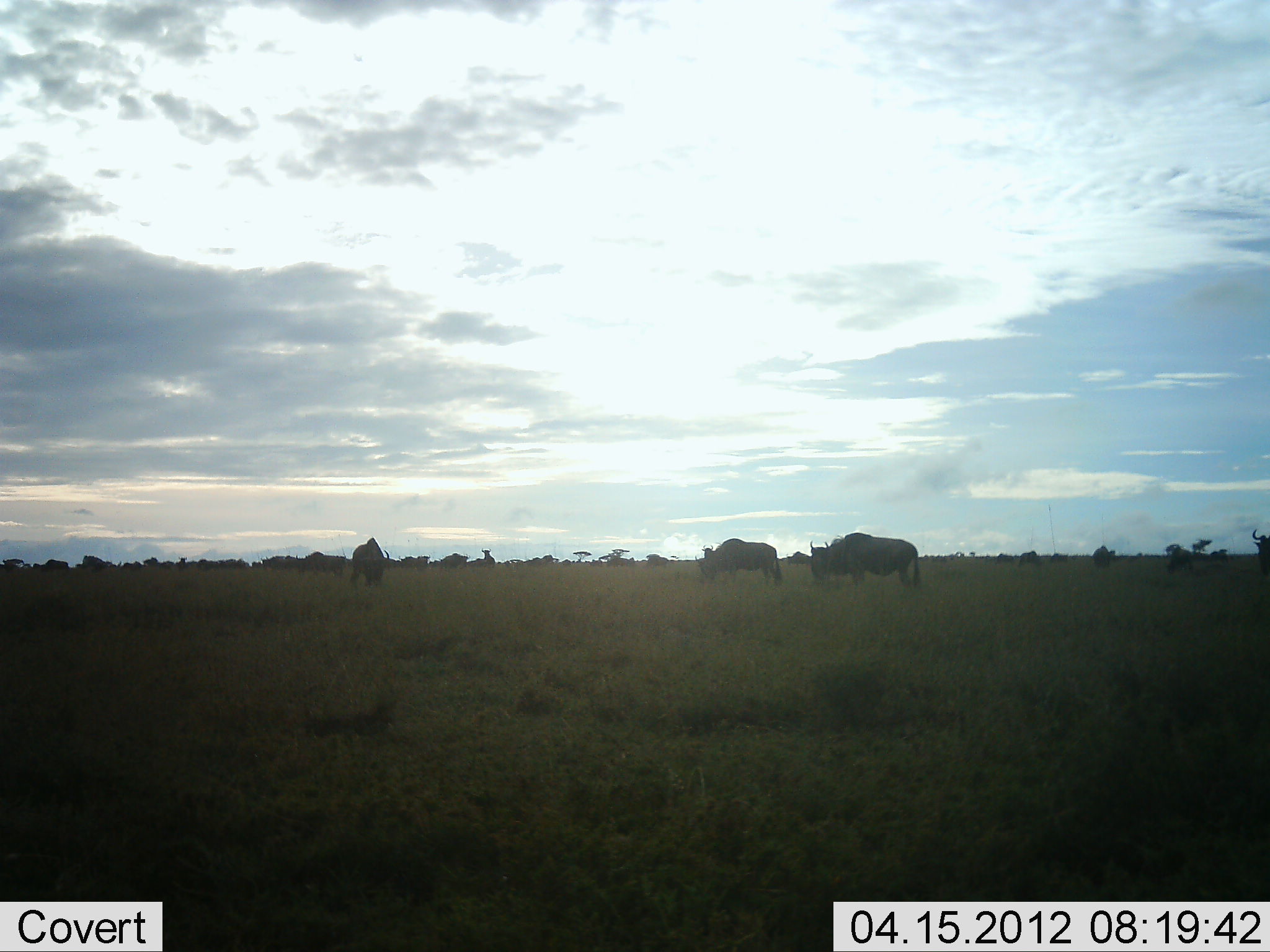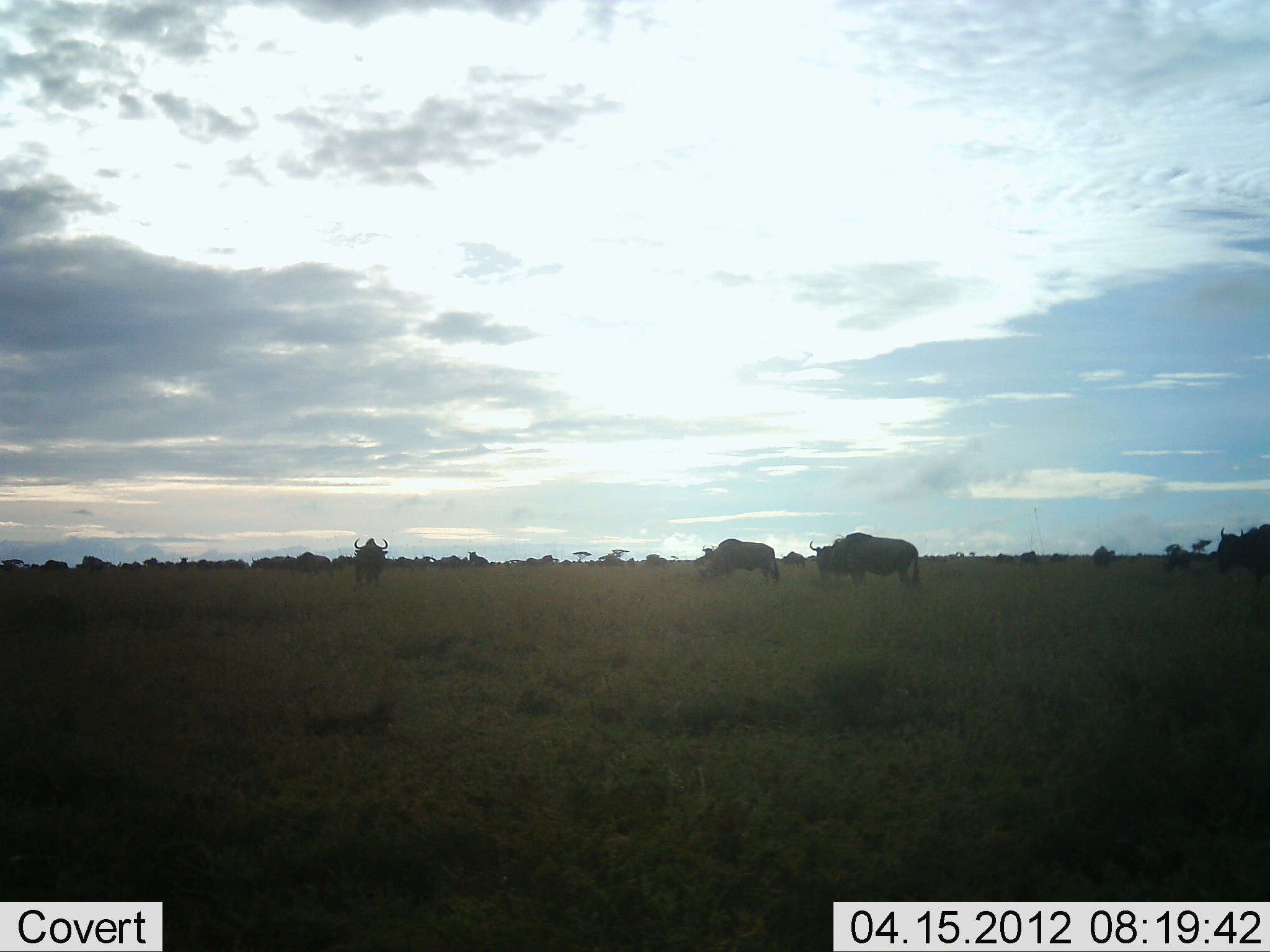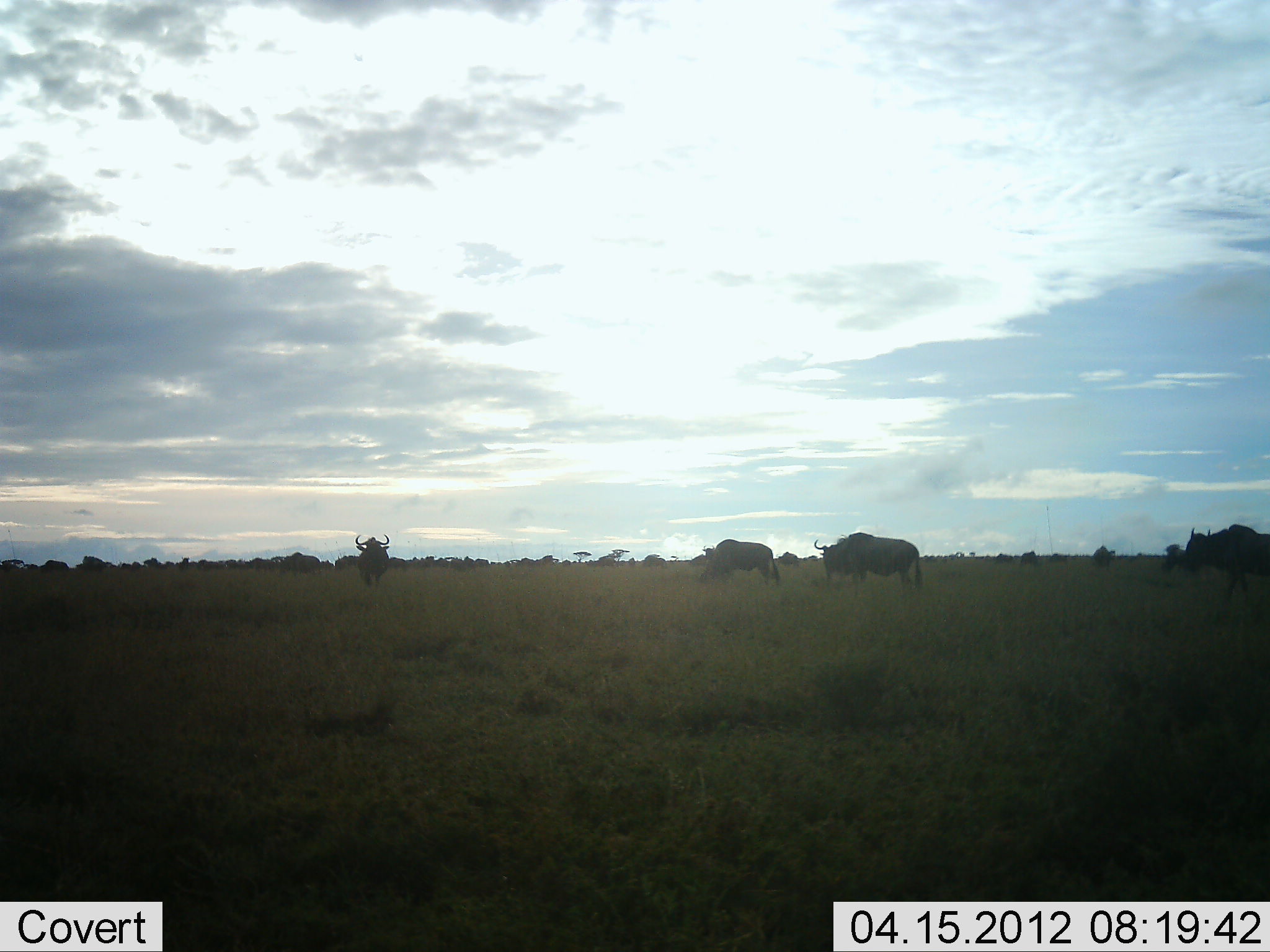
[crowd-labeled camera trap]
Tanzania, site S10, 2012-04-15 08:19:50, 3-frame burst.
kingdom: Animalia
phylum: Chordata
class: Mammalia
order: Artiodactyla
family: Bovidae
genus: Connochaetes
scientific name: Connochaetes taurinus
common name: blue wildebeest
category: wildebeest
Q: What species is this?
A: Wildebeest (blue wildebeest) (Connochaetes taurinus).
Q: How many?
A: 11-50.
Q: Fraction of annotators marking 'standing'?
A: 64%.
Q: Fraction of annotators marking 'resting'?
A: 0%.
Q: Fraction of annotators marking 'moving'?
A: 64%.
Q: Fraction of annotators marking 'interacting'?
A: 0%.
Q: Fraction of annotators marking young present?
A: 0%.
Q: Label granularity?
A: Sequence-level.